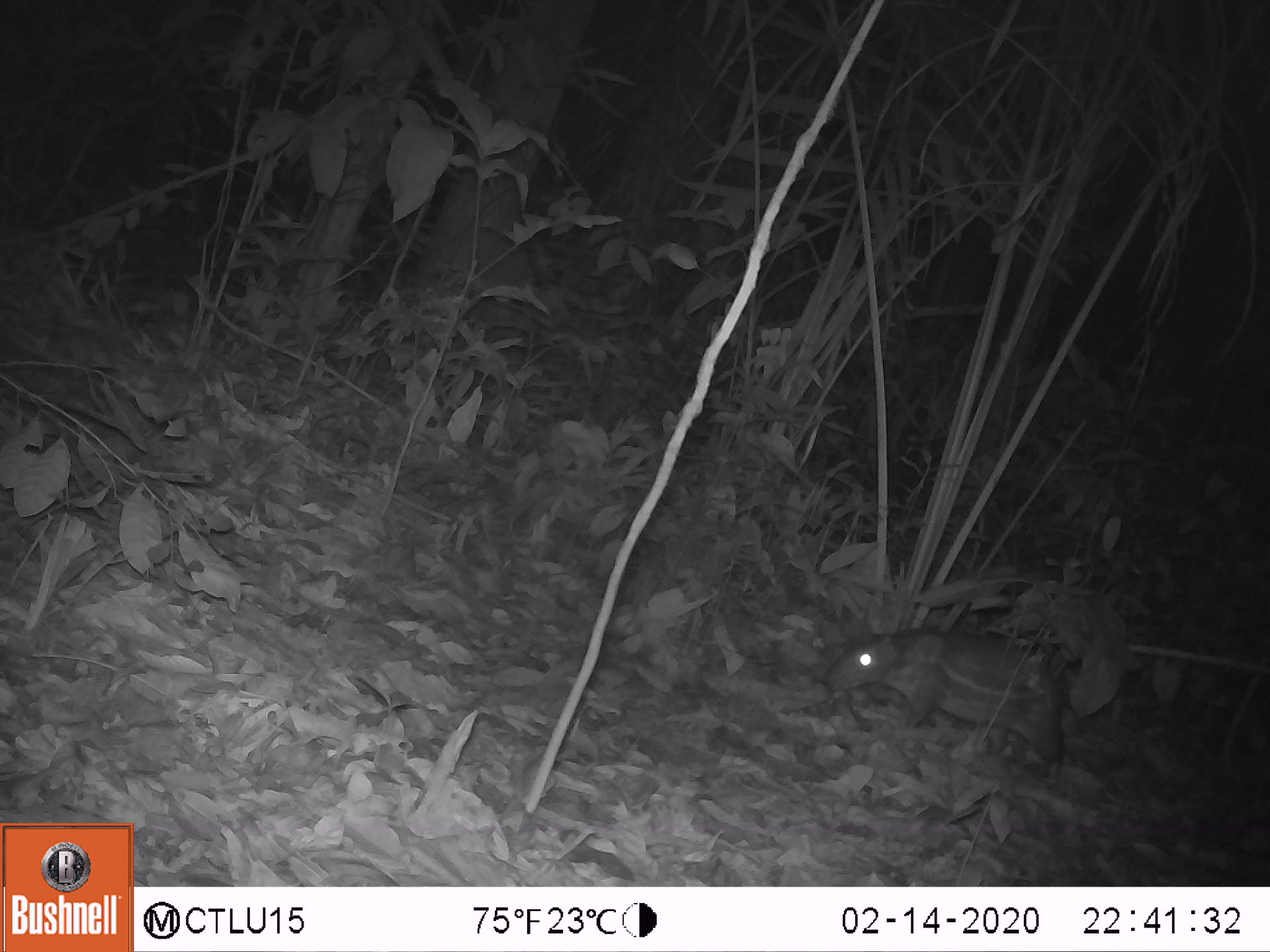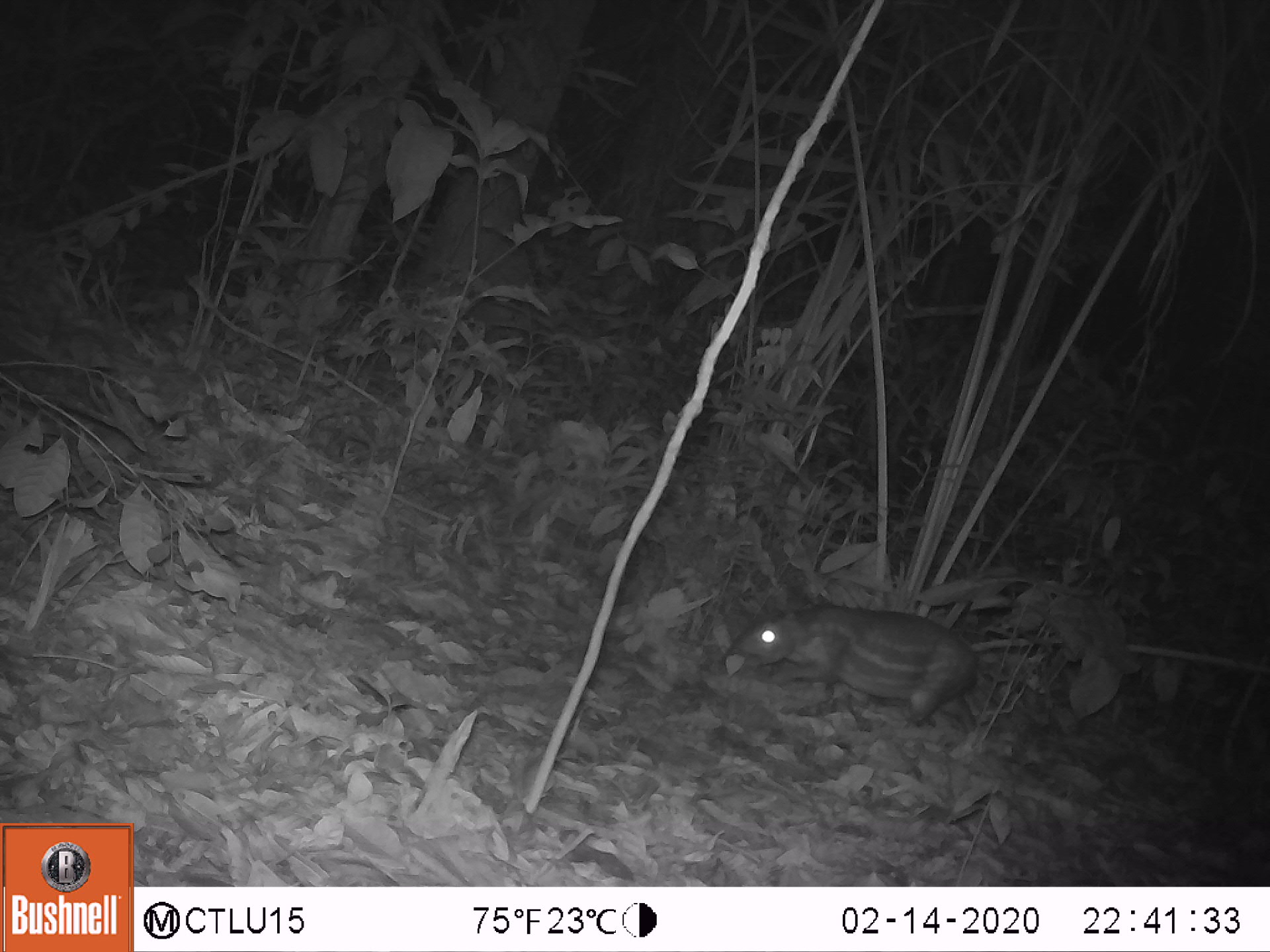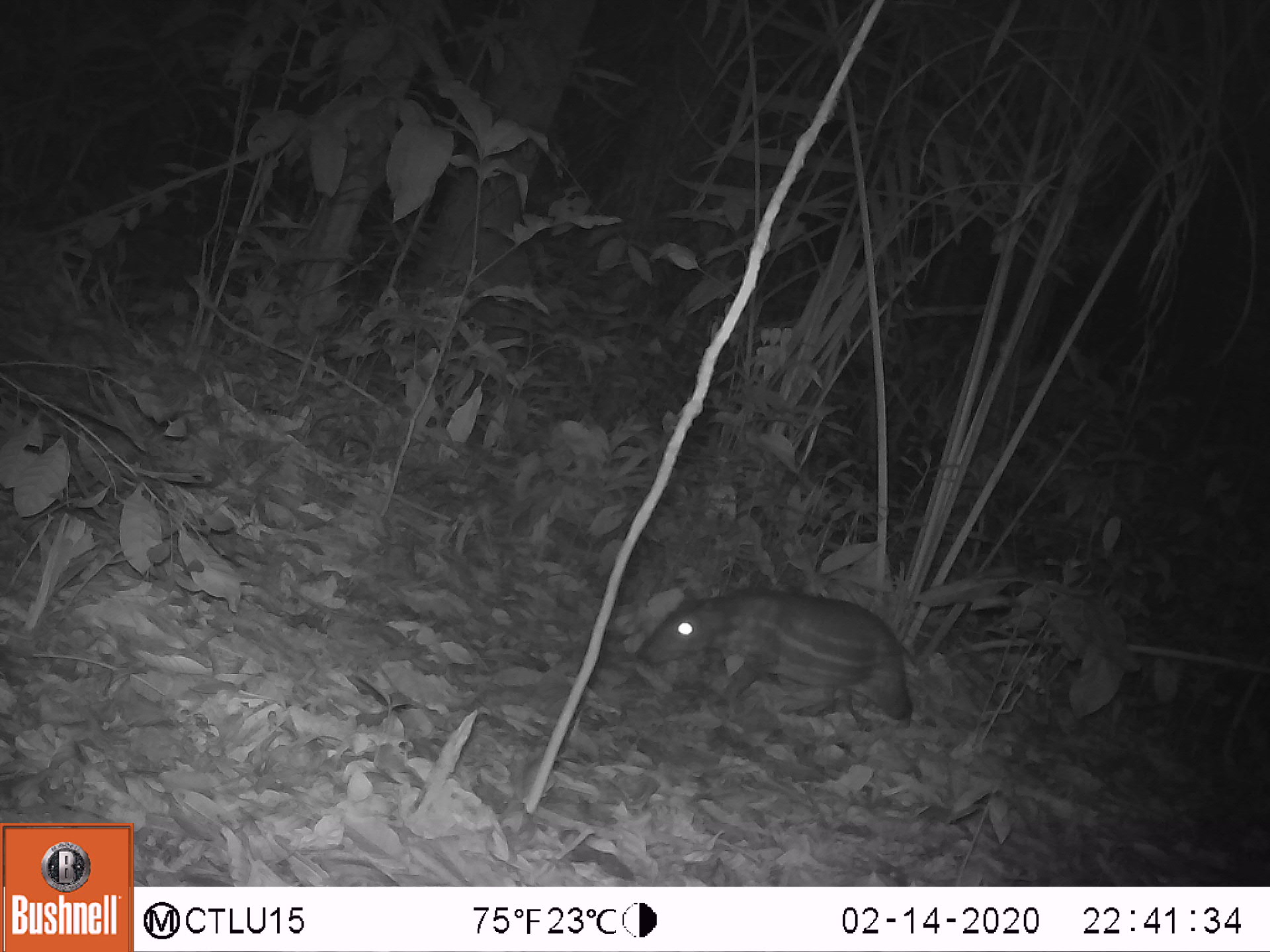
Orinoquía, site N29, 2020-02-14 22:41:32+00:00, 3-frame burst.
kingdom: Animalia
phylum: Chordata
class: Mammalia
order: Rodentia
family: Cuniculidae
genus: Cuniculus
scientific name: Cuniculus paca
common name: spotted paca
Spotted paca (Cuniculus paca).